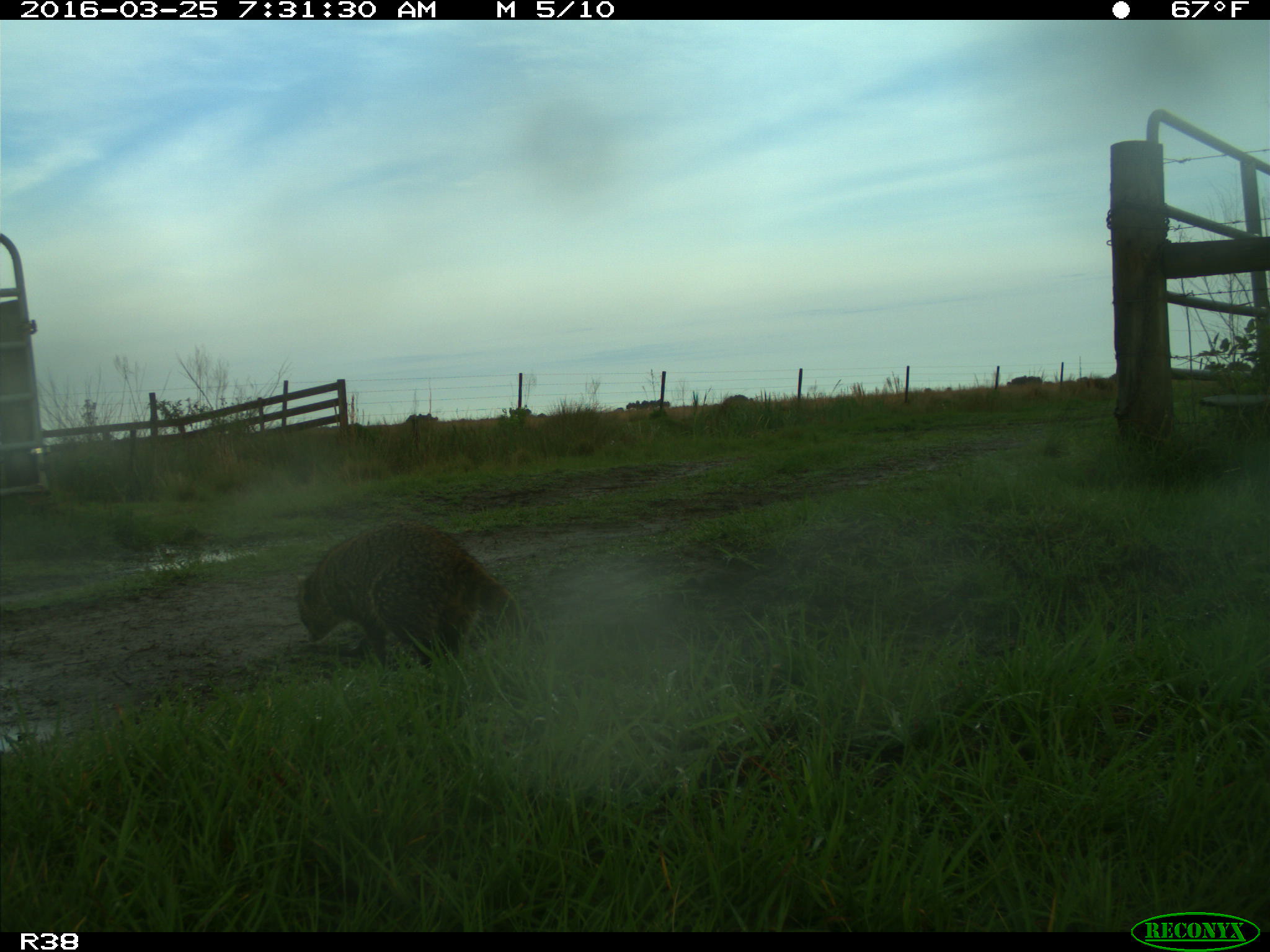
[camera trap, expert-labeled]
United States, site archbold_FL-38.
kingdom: Animalia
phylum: Chordata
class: Mammalia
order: Carnivora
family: Procyonidae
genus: Procyon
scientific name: Procyon lotor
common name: common raccoon